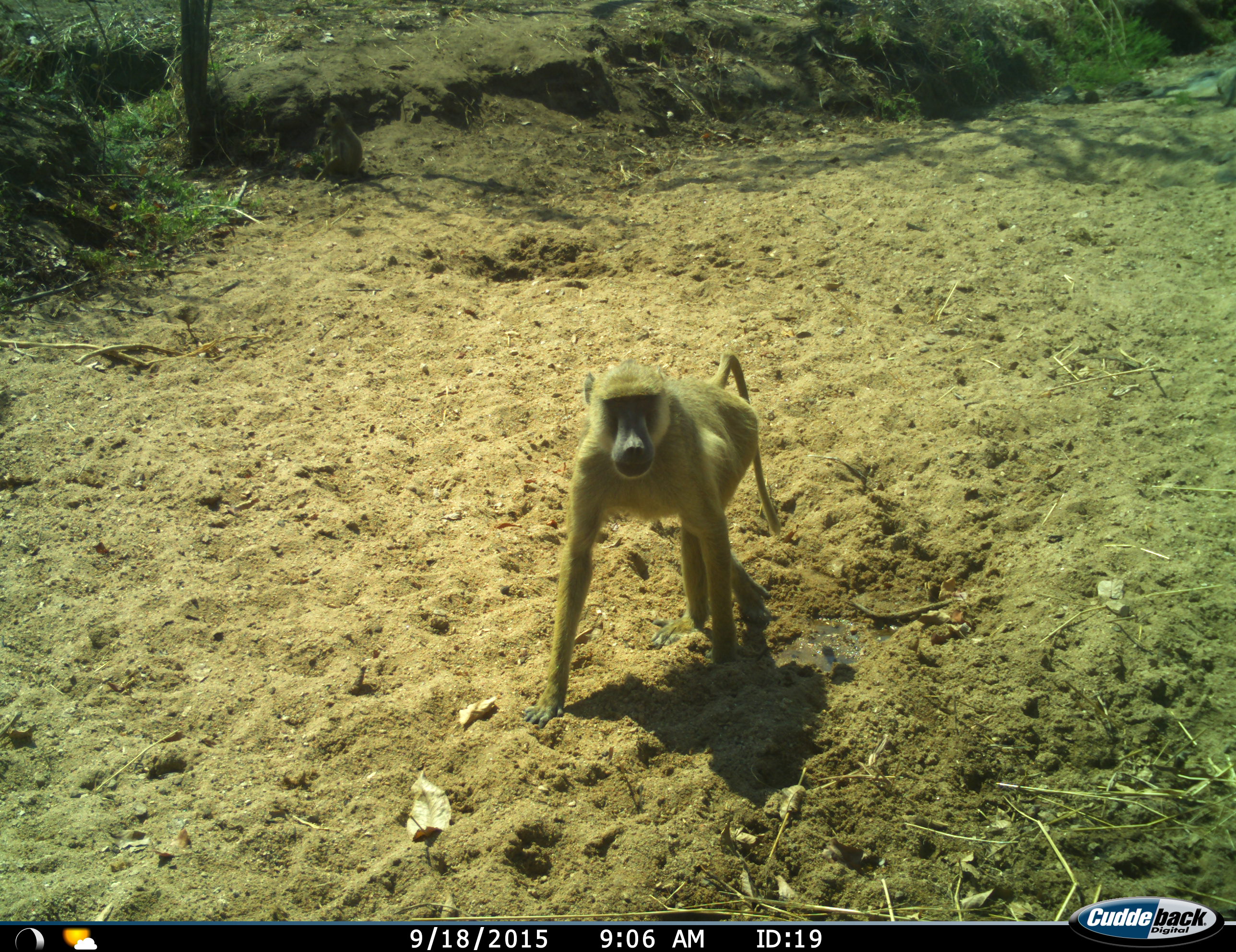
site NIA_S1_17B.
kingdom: Animalia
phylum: Chordata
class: Mammalia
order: Primates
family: Cercopithecidae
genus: Papio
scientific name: Papio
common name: baboon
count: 1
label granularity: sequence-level